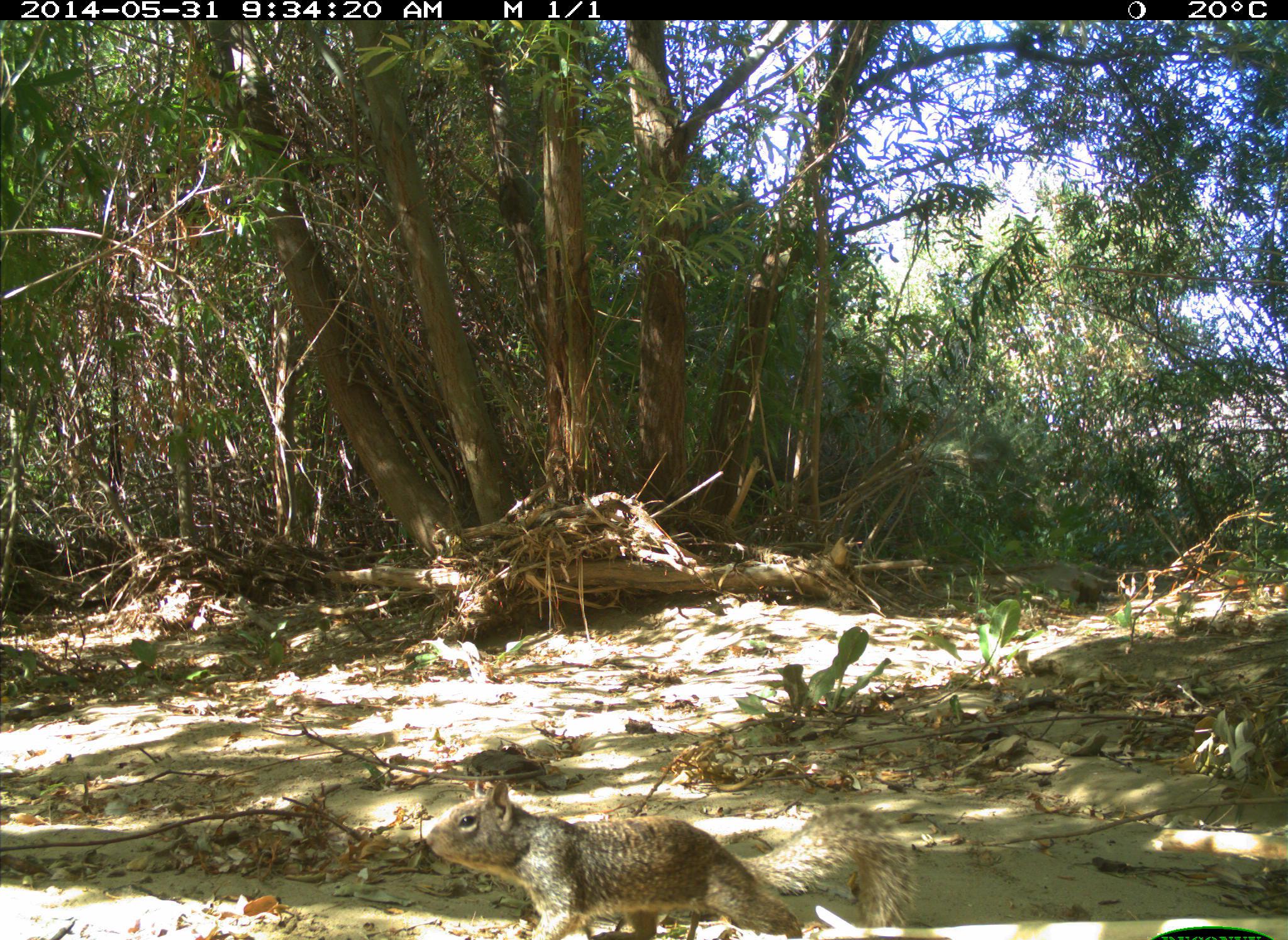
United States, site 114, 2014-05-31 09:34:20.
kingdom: Animalia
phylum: Chordata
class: Mammalia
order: Rodentia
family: Sciuridae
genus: Sciurus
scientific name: Sciurus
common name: squirrel